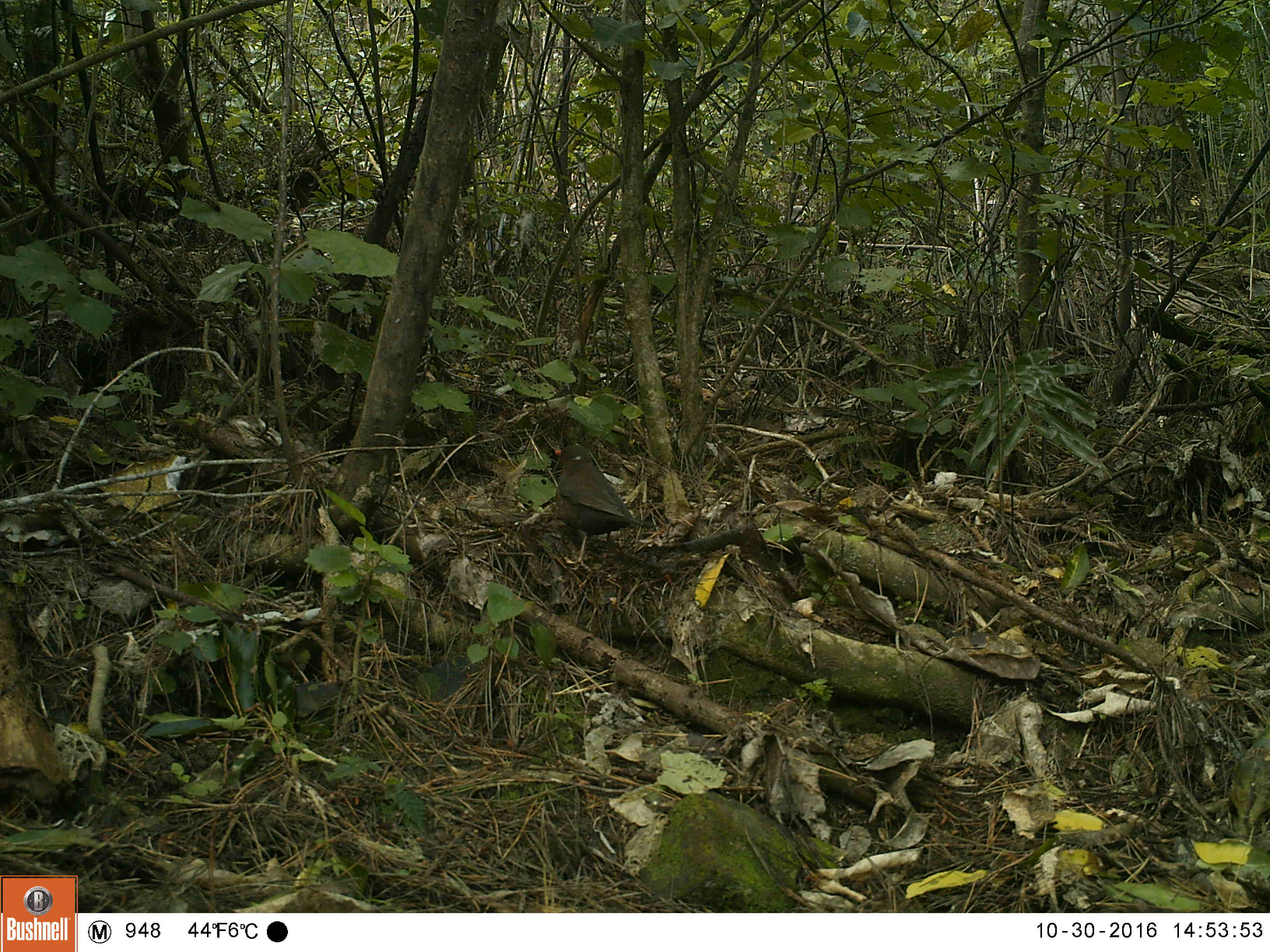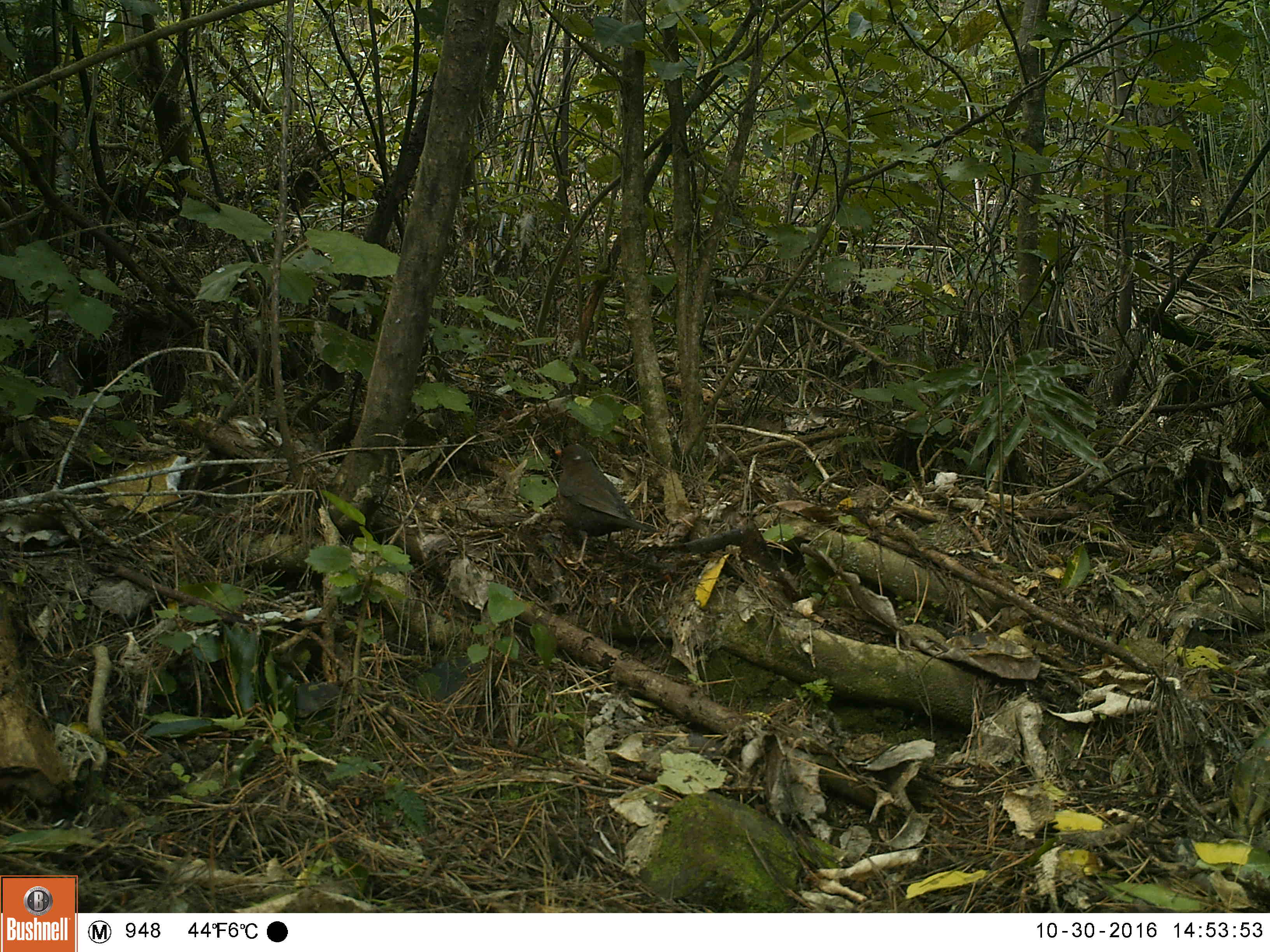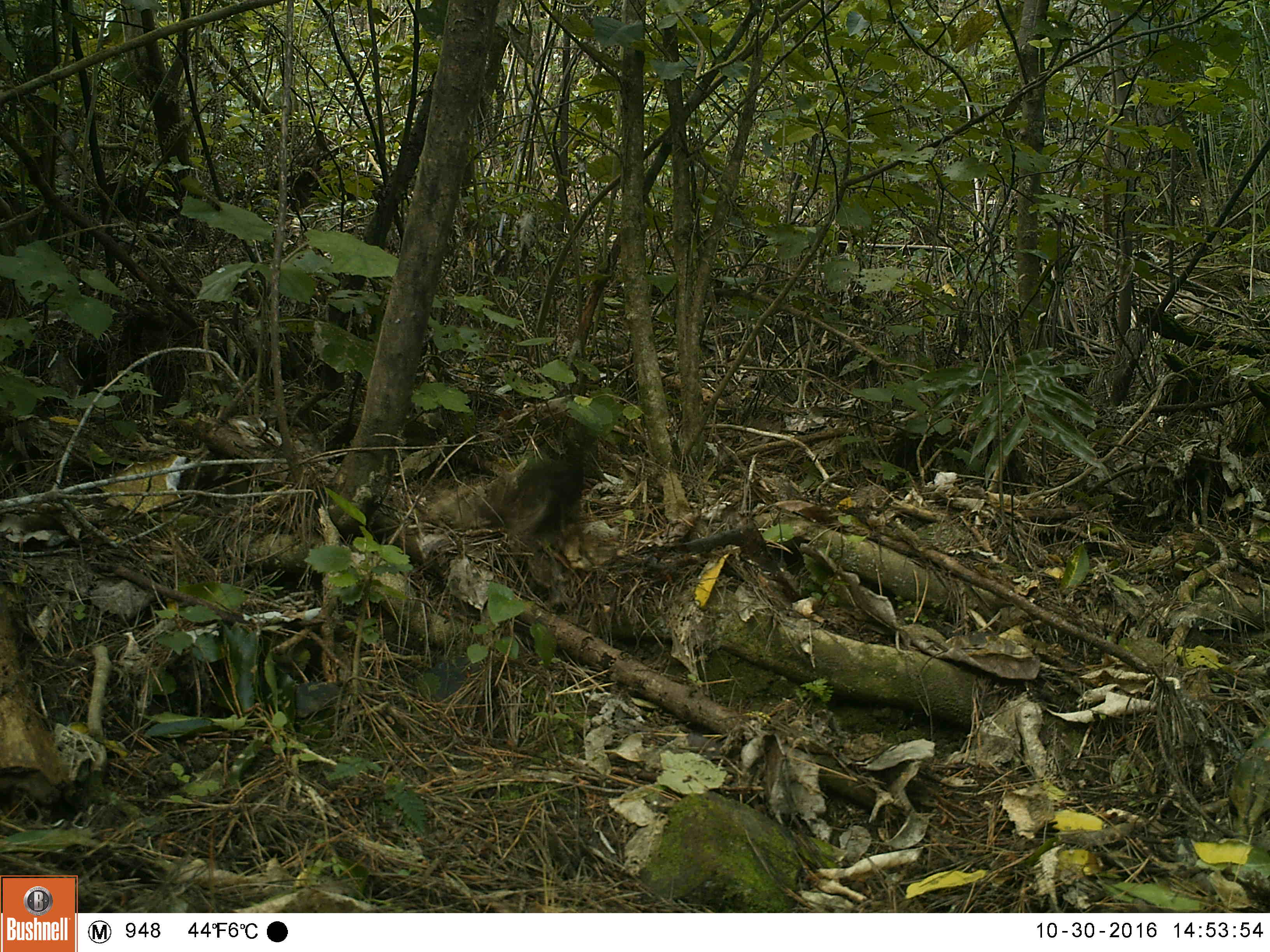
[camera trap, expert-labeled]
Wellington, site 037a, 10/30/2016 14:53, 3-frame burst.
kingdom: Animalia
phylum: Chordata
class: Aves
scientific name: Aves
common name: bird